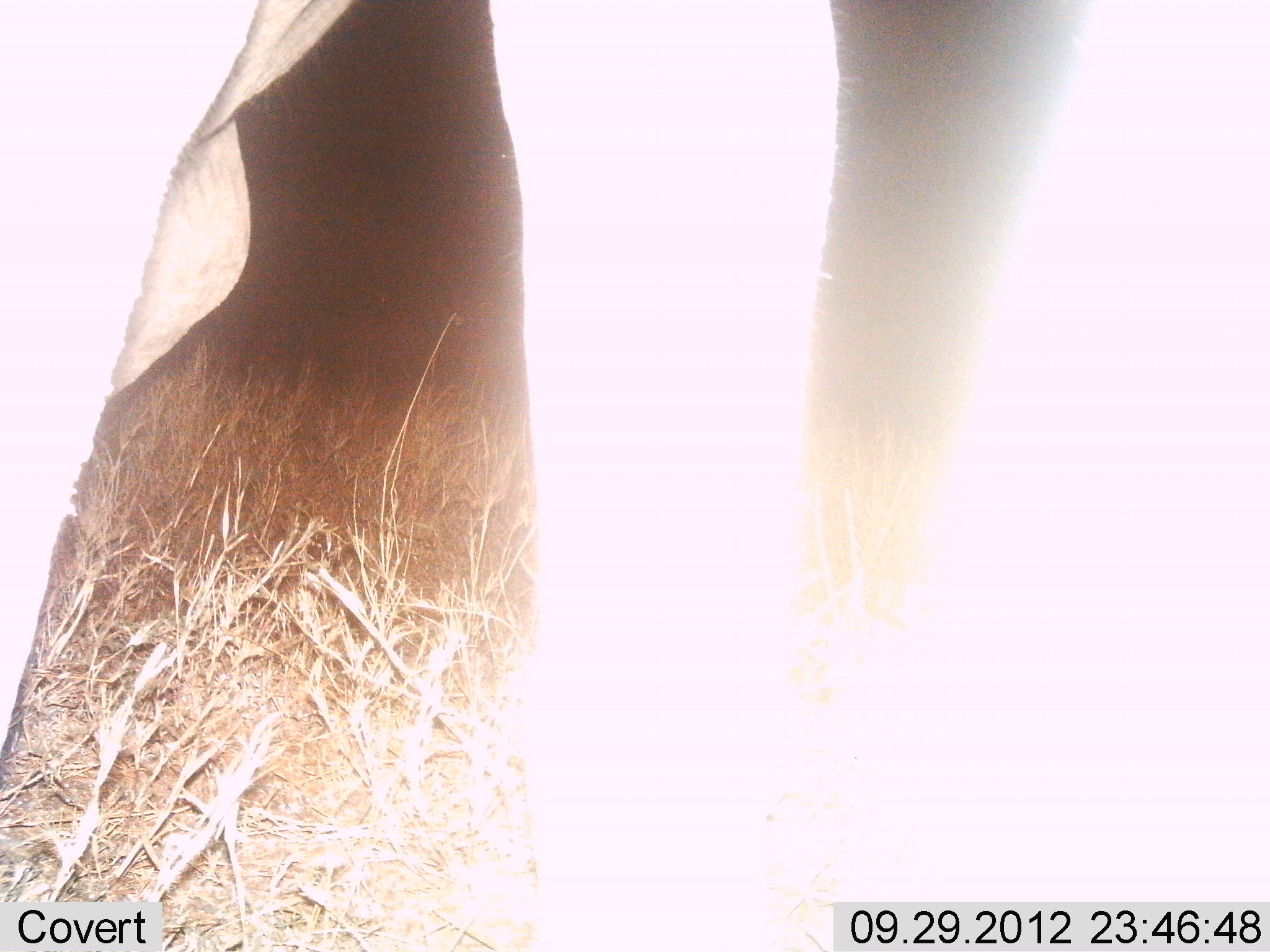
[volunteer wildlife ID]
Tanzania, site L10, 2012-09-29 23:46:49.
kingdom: Animalia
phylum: Chordata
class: Mammalia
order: Proboscidea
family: Elephantidae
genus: Loxodonta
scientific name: Loxodonta africana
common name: african bush elephant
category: elephant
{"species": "elephant (african bush elephant) (Loxodonta africana)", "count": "1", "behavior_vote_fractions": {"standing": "100%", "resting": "0%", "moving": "0%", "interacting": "0%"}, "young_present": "0%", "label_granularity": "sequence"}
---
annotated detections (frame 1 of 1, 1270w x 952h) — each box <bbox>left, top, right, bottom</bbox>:
animal: <bbox>1, 0, 1270, 951</bbox>